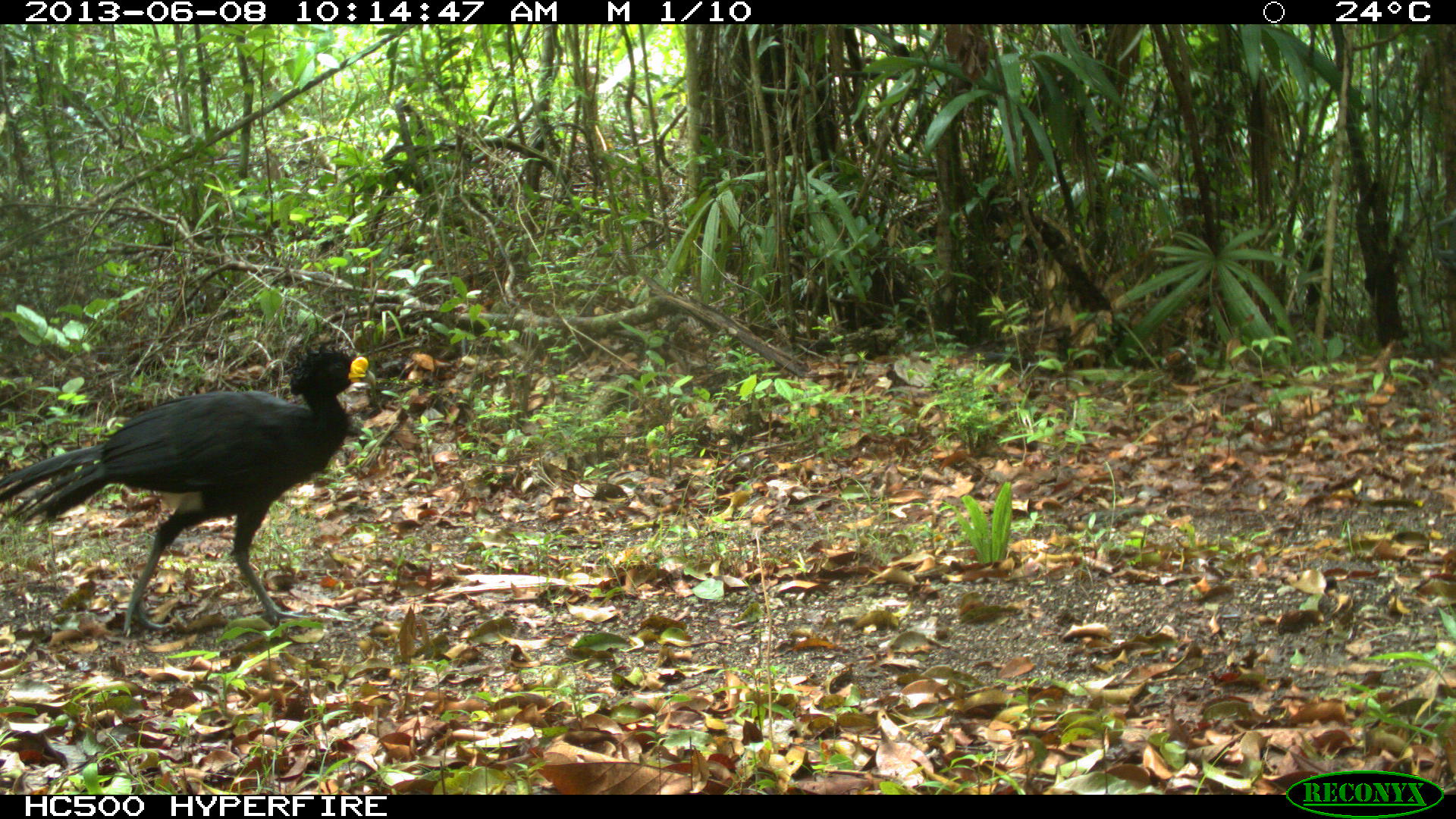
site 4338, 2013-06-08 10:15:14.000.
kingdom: Animalia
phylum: Chordata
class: Aves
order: Galliformes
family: Cracidae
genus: Crax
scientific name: Crax rubra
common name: great curassow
Crax rubra (great curassow), count 1, sex male.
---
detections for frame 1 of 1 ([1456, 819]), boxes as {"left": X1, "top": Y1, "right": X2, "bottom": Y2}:
crax rubra: {"left": 0, "top": 347, "right": 376, "bottom": 637}